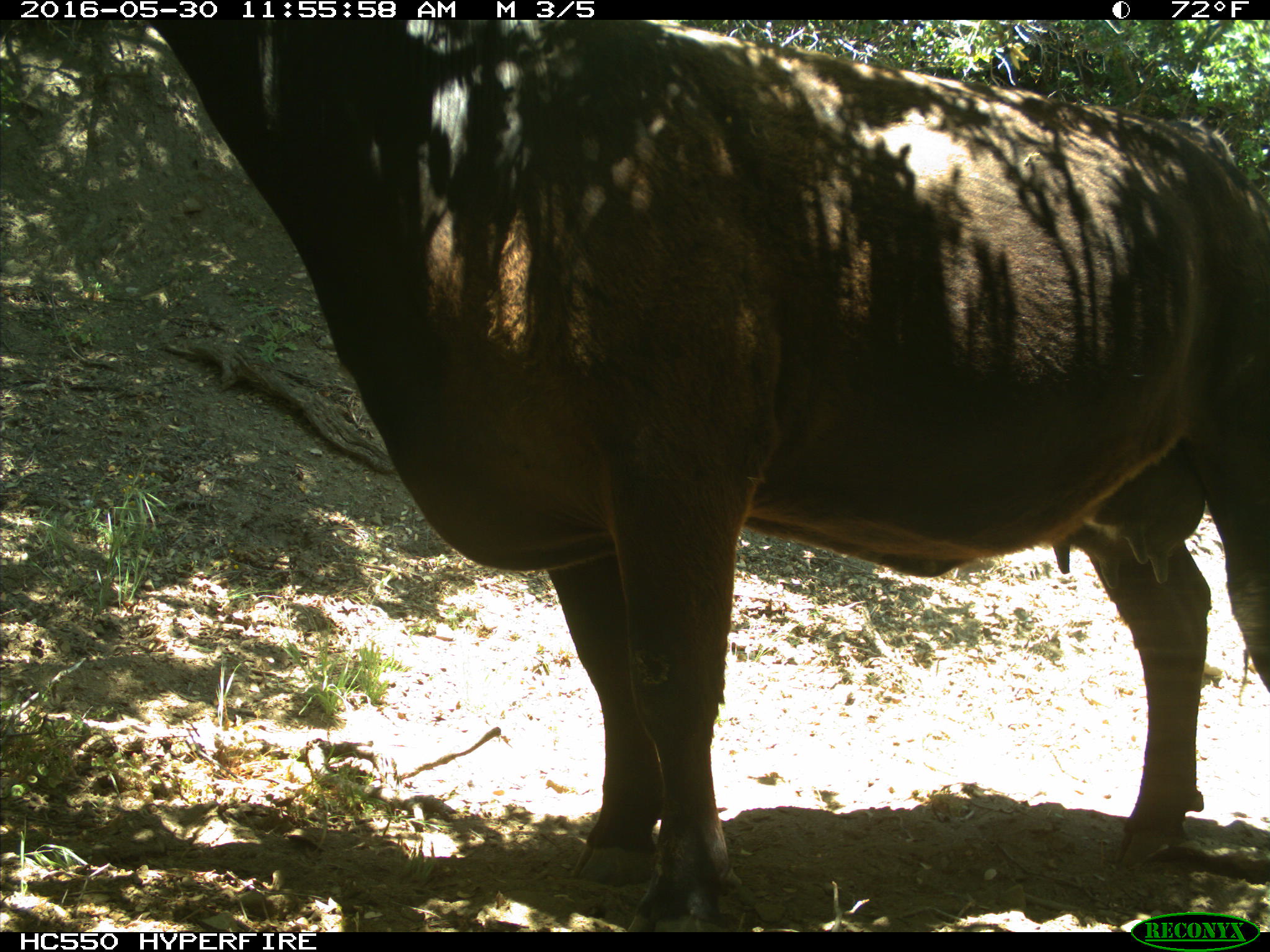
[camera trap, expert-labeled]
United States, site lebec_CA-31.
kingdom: Animalia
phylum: Chordata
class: Mammalia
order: Artiodactyla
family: Bovidae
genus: Bos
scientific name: Bos taurus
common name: domestic cow